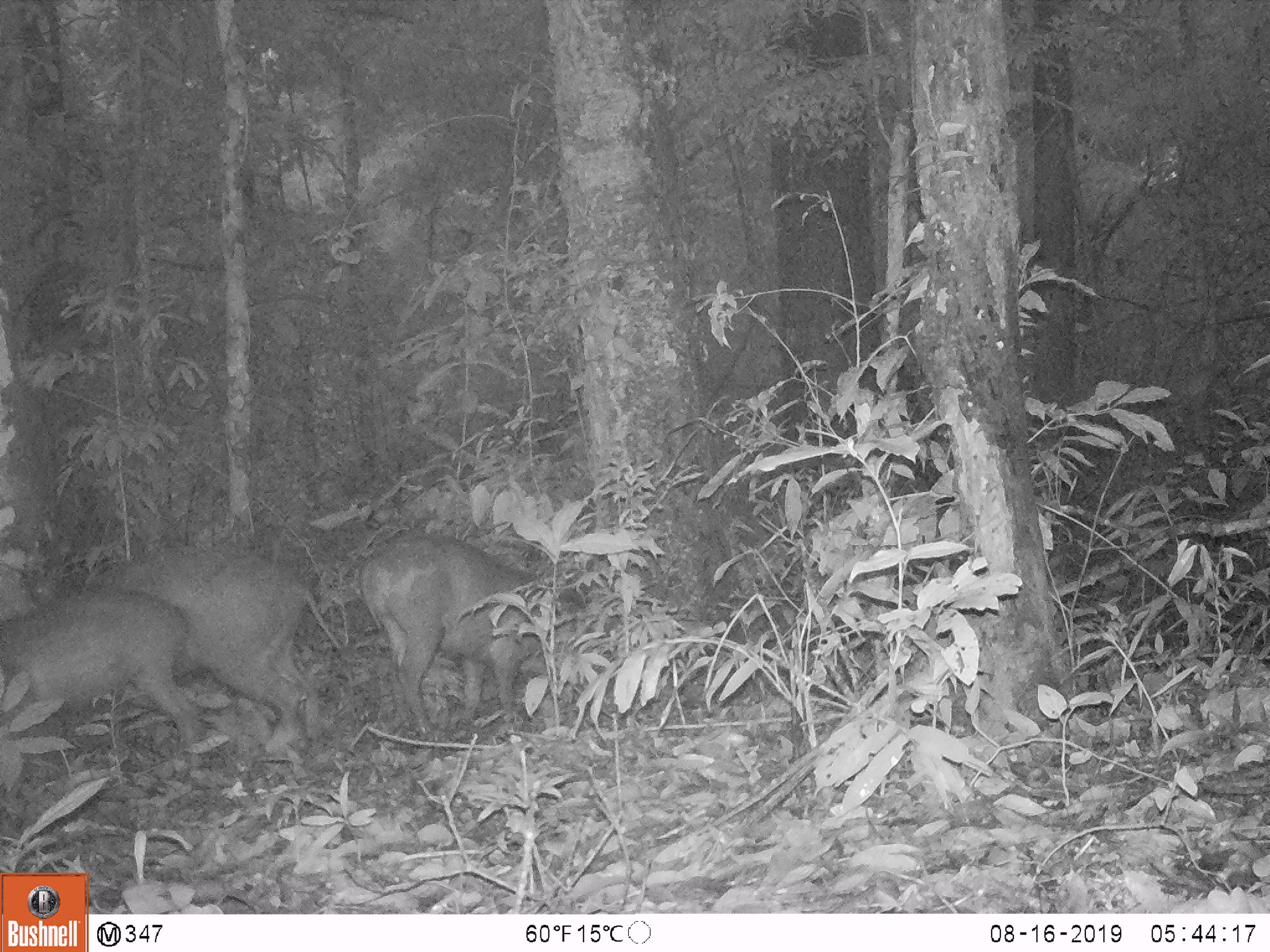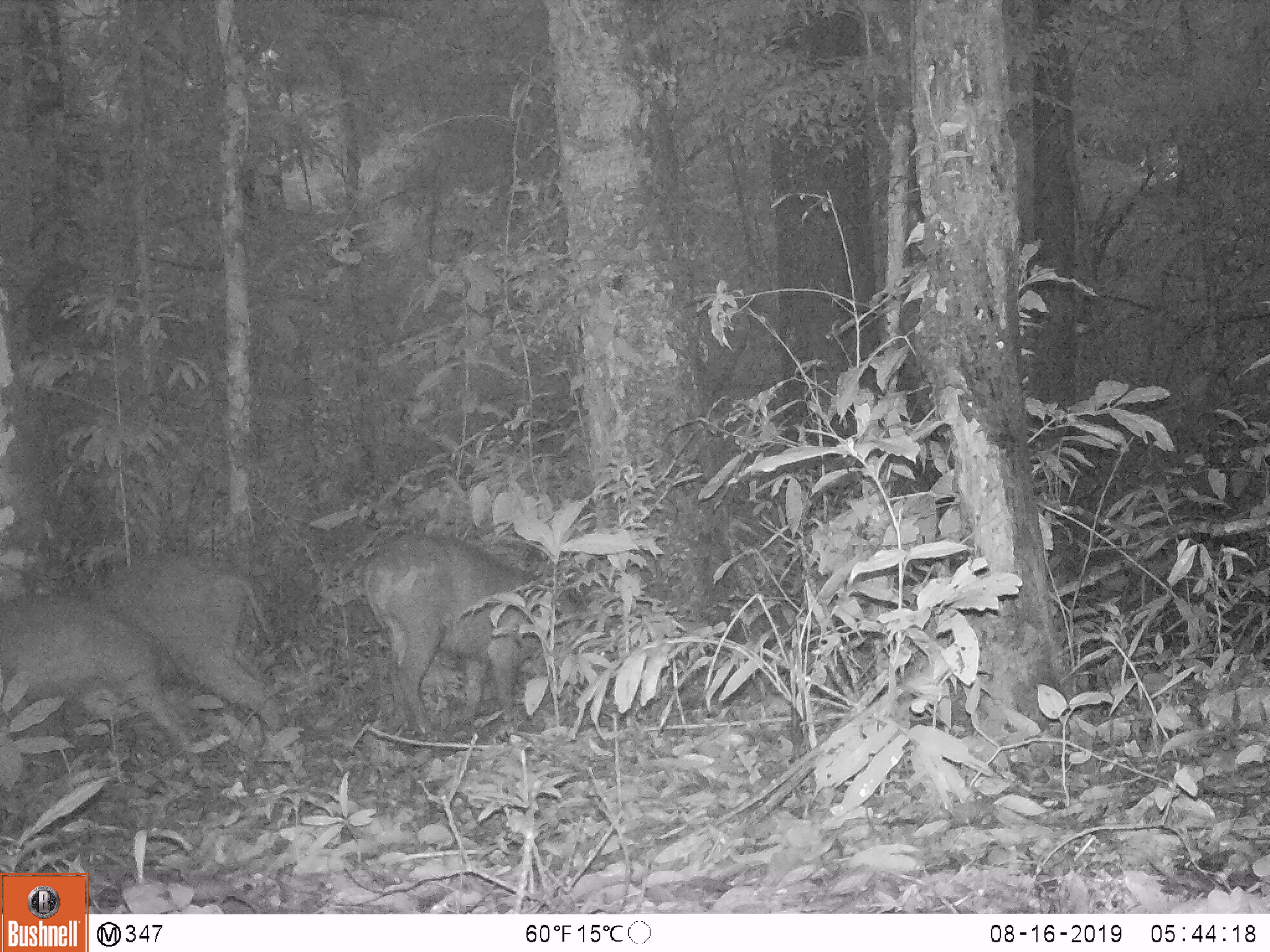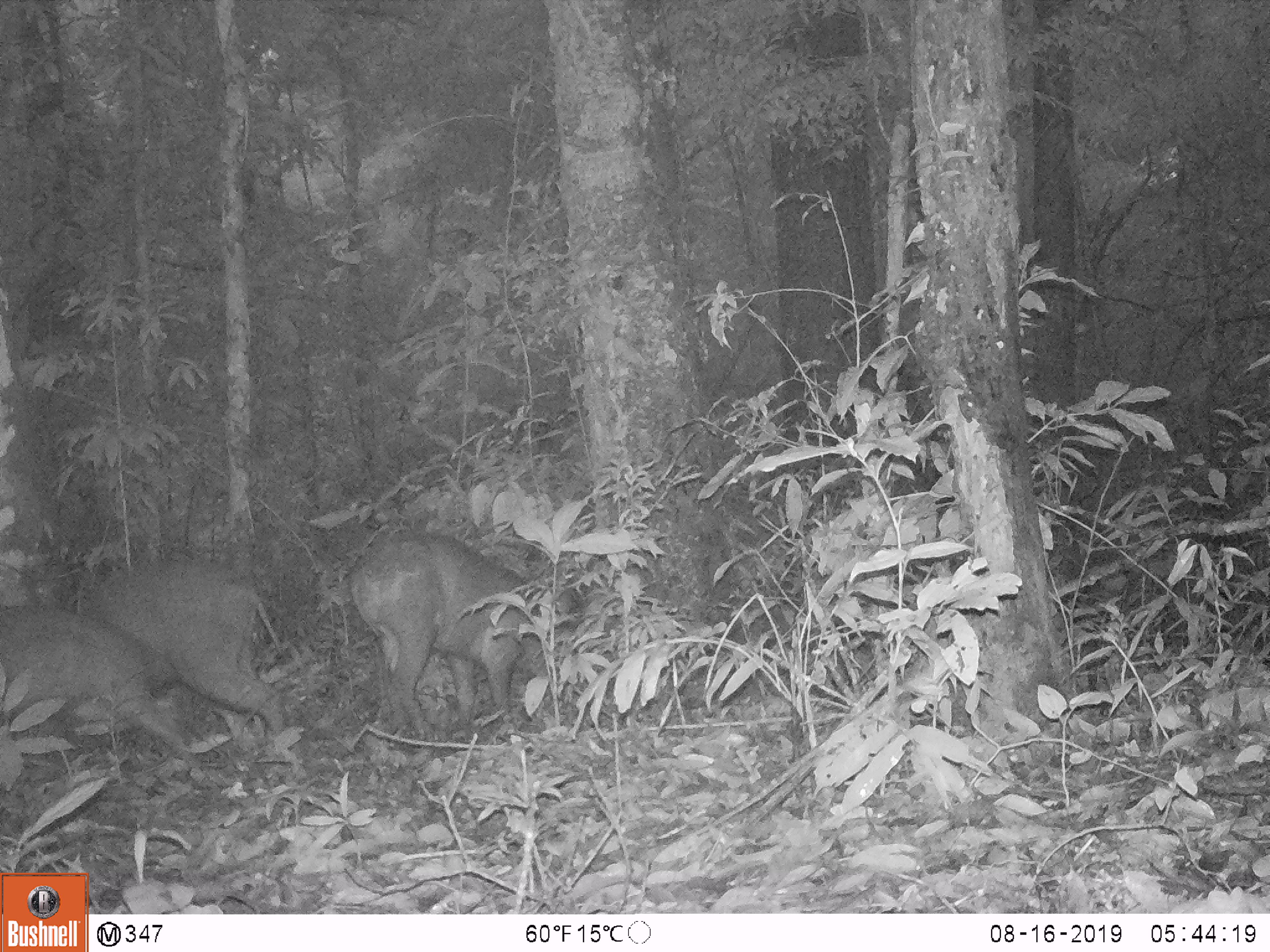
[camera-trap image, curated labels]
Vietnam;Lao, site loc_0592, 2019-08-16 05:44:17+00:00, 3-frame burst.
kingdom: Animalia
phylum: Chordata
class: Mammalia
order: Artiodactyla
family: Suidae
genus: Sus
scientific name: Sus scrofa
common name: eurasian wild pig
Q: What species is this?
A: Eurasian wild pig (Sus scrofa).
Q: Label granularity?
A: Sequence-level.